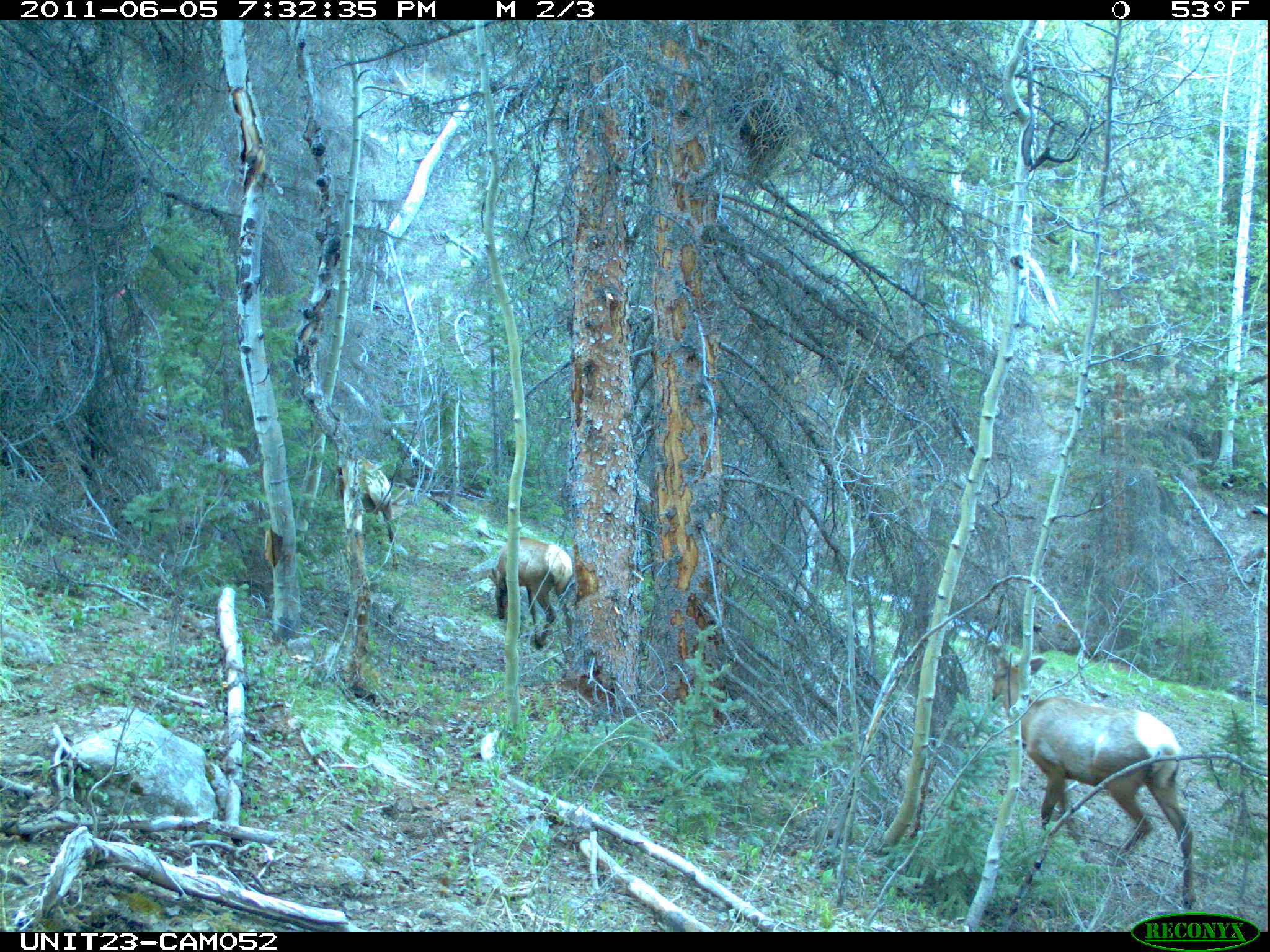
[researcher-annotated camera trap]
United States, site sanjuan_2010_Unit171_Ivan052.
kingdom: Animalia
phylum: Chordata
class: Mammalia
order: Artiodactyla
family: Cervidae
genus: Cervus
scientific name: Cervus elaphus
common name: red deer